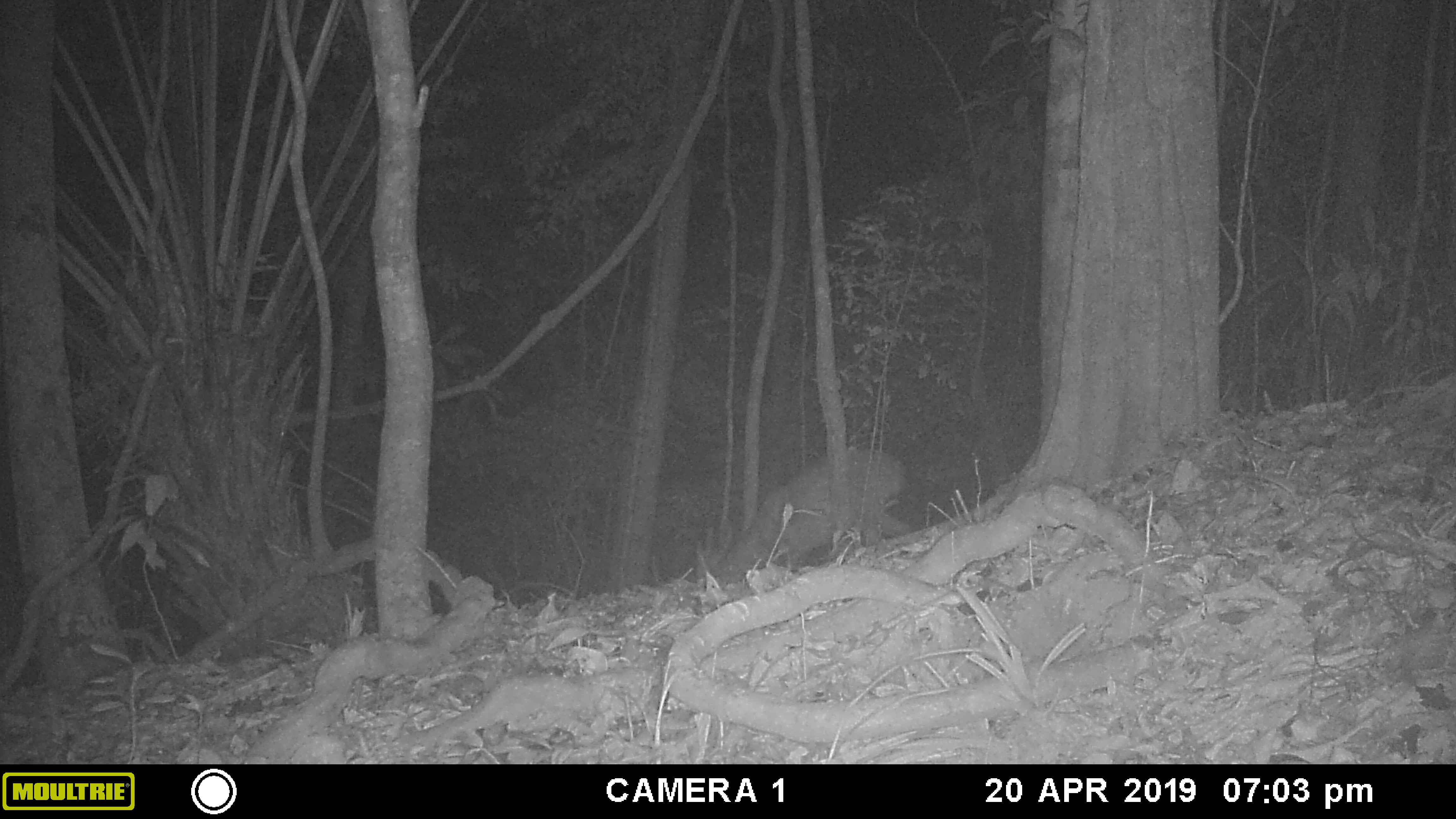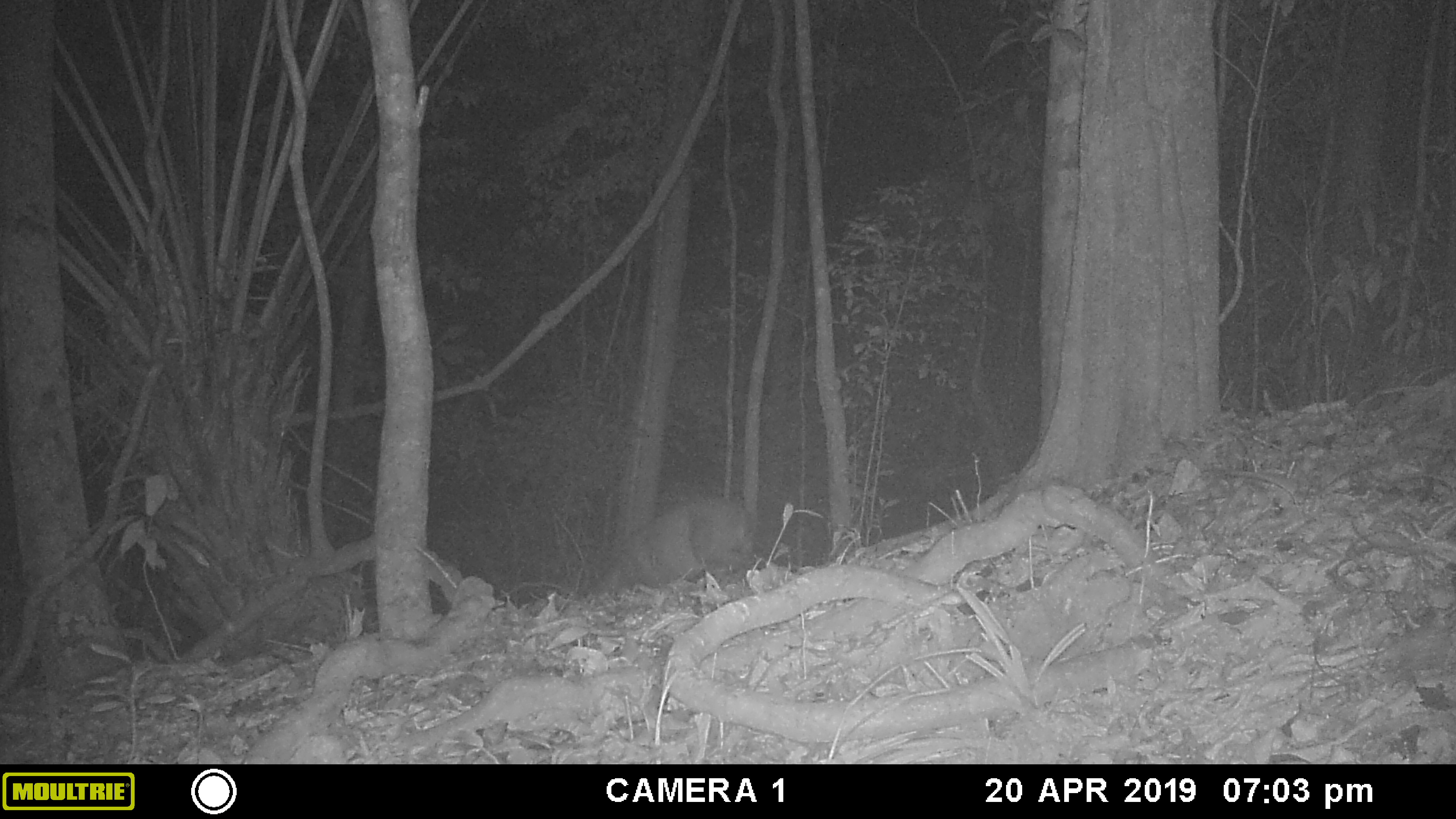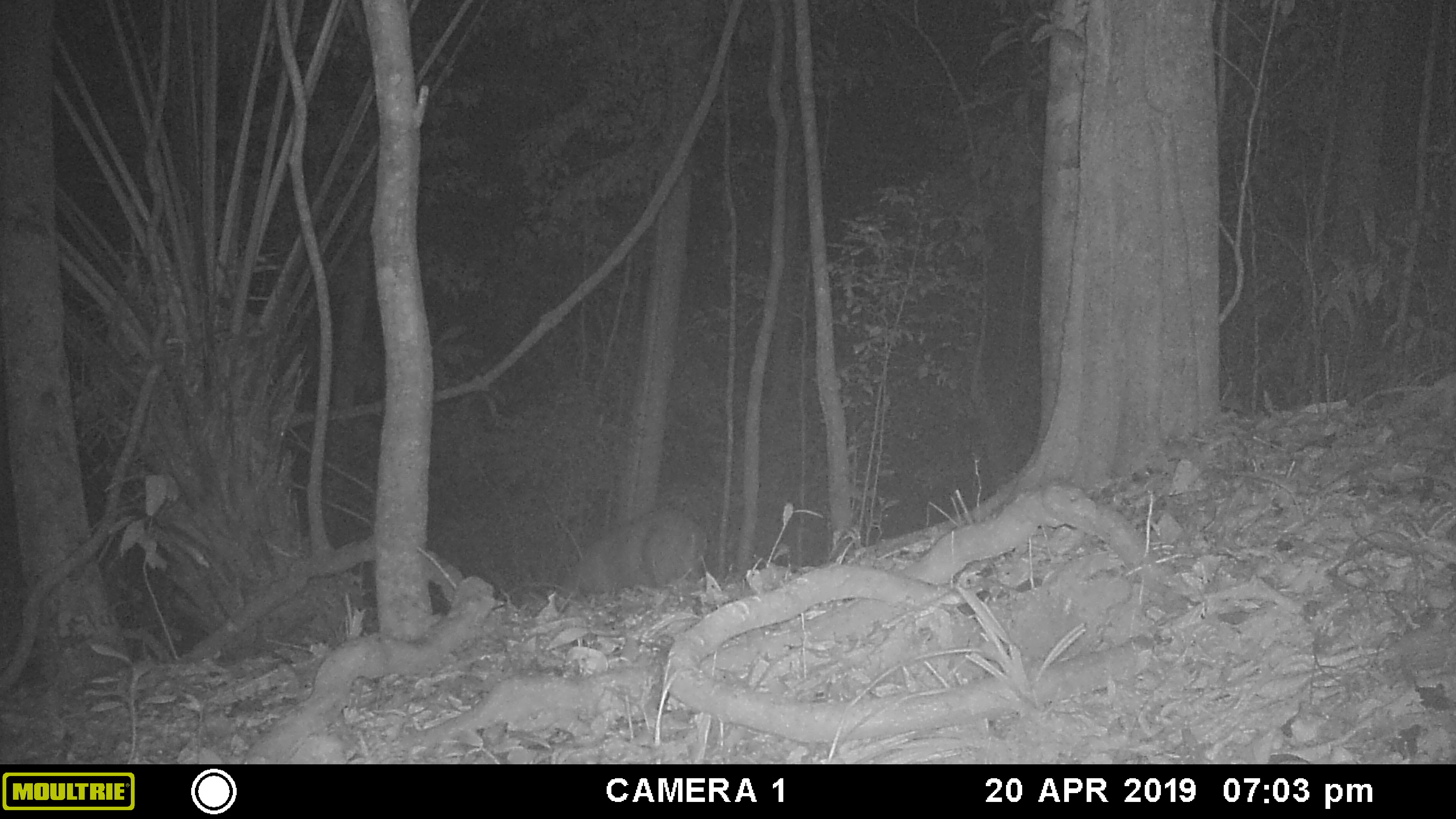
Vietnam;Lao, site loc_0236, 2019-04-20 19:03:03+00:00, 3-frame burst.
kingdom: Animalia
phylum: Chordata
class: Mammalia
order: Artiodactyla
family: Cervidae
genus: Muntiacus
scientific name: Muntiacus vuquangensis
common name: large-antlered muntjac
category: large antlered muntjac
Large antlered muntjac (large-antlered muntjac) (Muntiacus vuquangensis). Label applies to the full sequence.